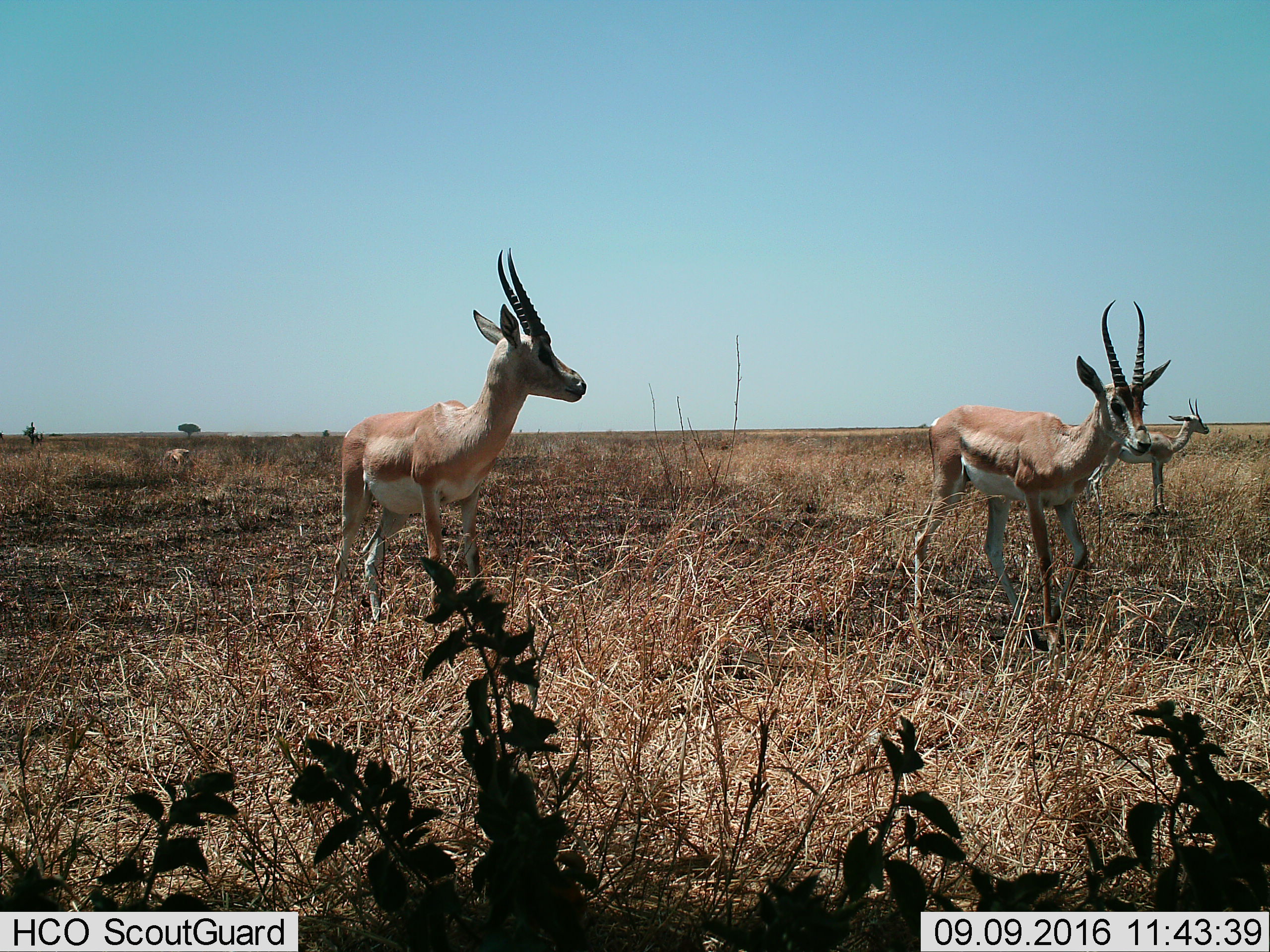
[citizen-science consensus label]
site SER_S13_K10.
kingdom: Animalia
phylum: Chordata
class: Mammalia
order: Artiodactyla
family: Bovidae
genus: Nanger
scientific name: Nanger granti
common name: grant's gazelle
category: gazellegrants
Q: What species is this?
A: Gazellegrants (grant's gazelle) (Nanger granti).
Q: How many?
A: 3.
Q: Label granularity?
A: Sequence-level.